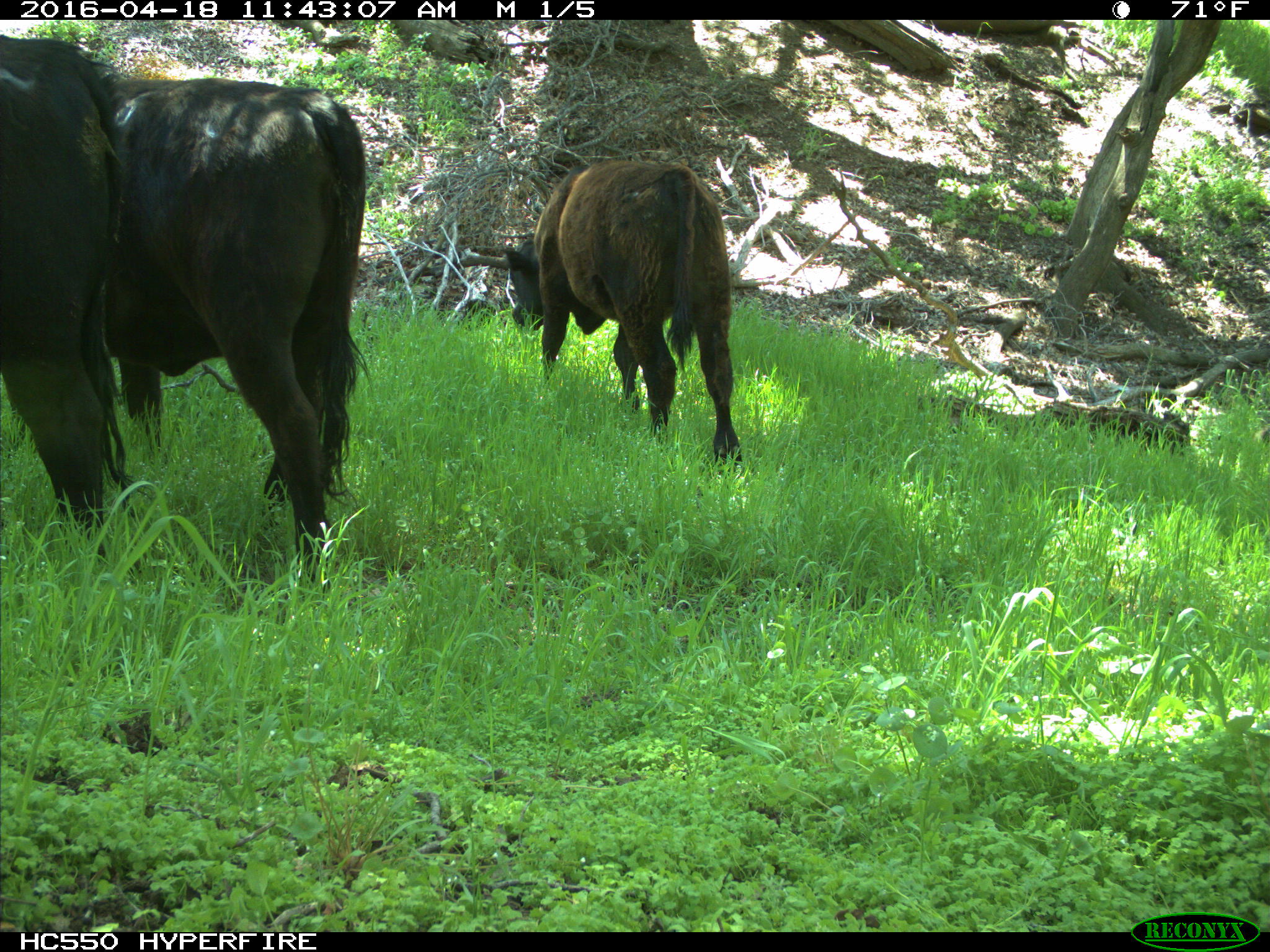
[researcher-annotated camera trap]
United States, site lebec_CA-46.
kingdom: Animalia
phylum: Chordata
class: Mammalia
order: Artiodactyla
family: Bovidae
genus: Bos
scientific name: Bos taurus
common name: domestic cow